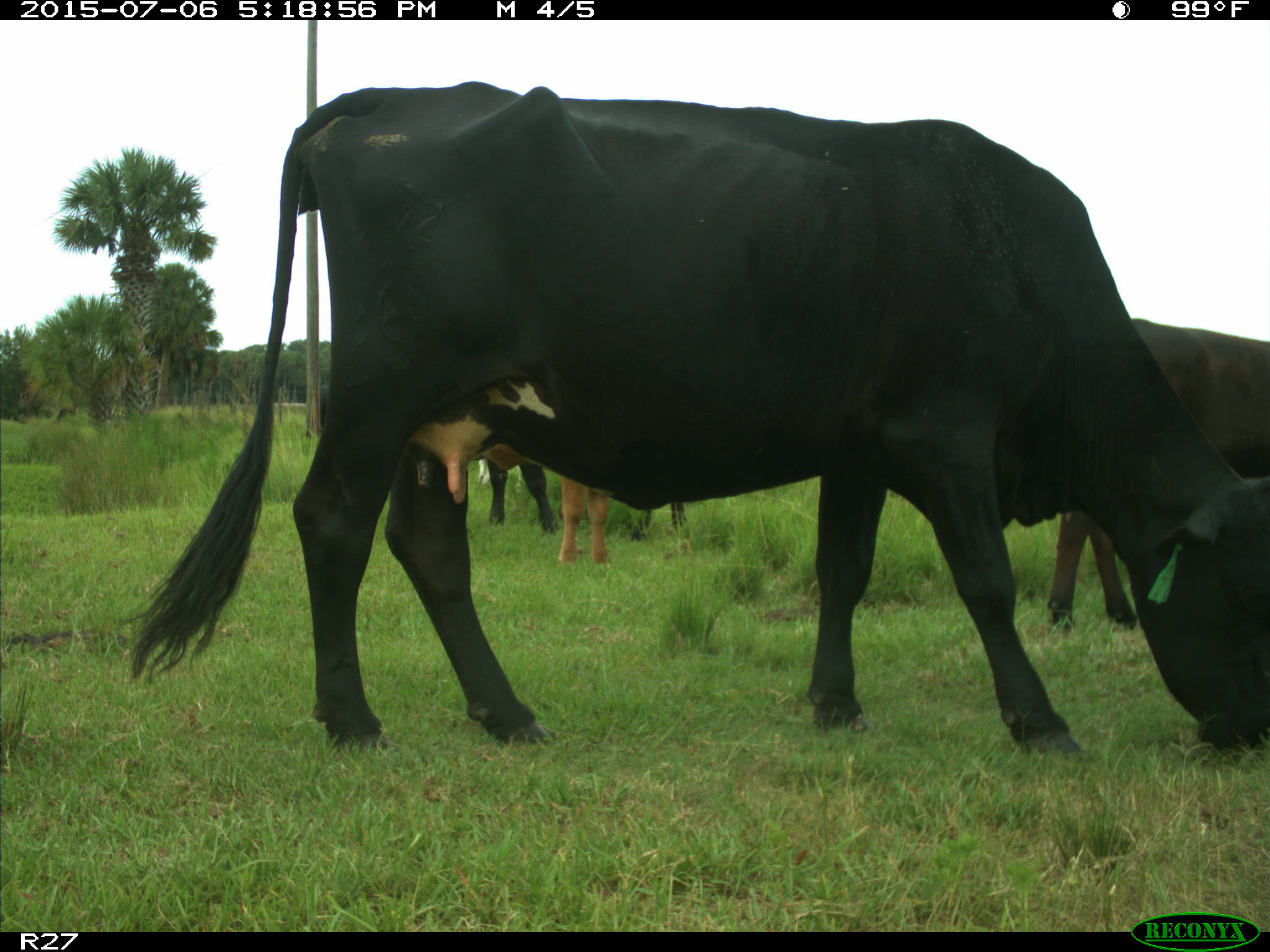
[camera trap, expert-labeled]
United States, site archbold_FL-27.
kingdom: Animalia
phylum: Chordata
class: Mammalia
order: Artiodactyla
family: Bovidae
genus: Bos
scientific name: Bos taurus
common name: domestic cow